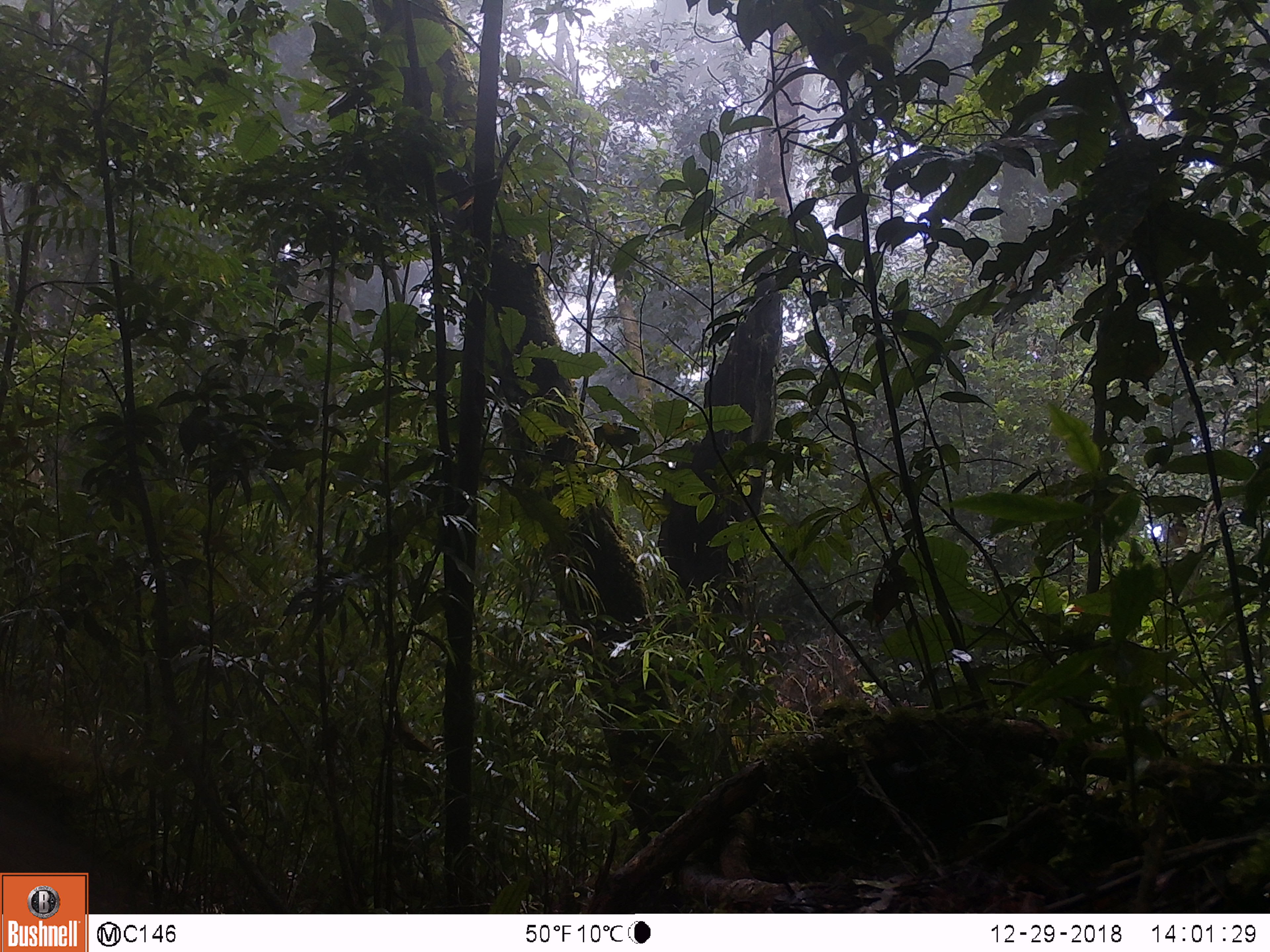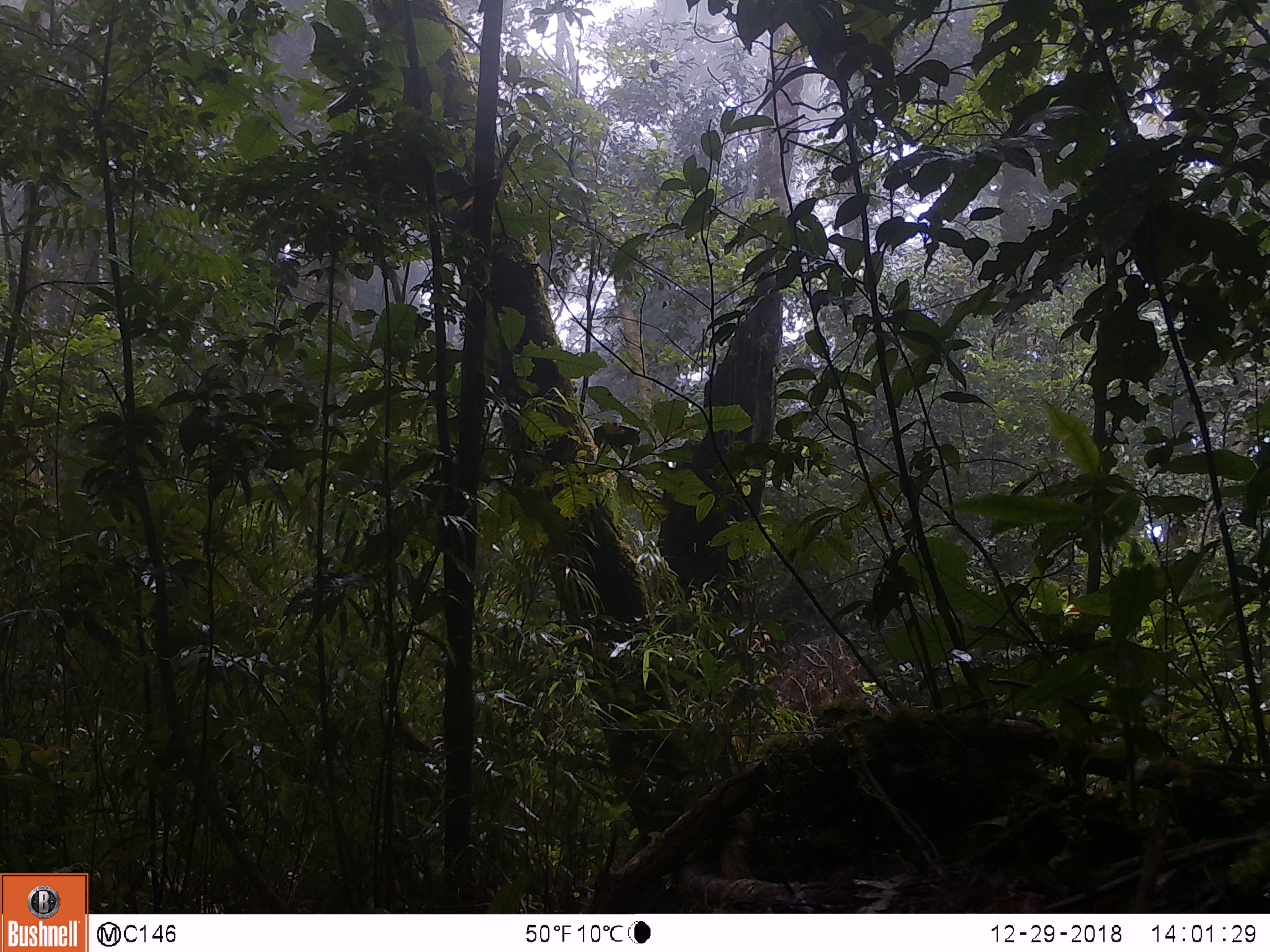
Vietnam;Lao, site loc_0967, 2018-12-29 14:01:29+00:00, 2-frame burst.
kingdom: Animalia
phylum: Chordata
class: Aves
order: Galliformes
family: Phasianidae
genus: Lophura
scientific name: Lophura nycthemera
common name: silver pheasant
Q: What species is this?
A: Silver pheasant (Lophura nycthemera).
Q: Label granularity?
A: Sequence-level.